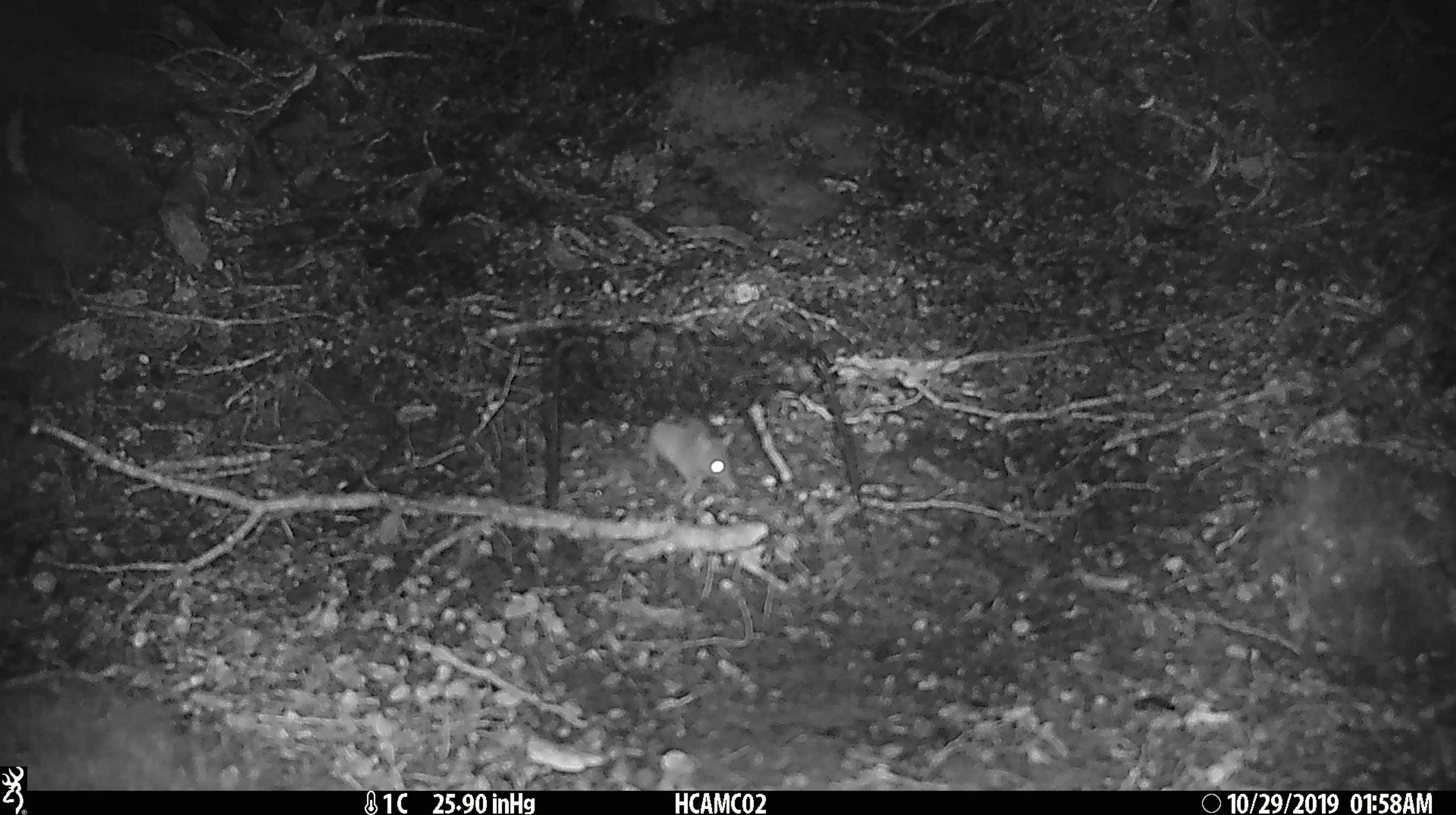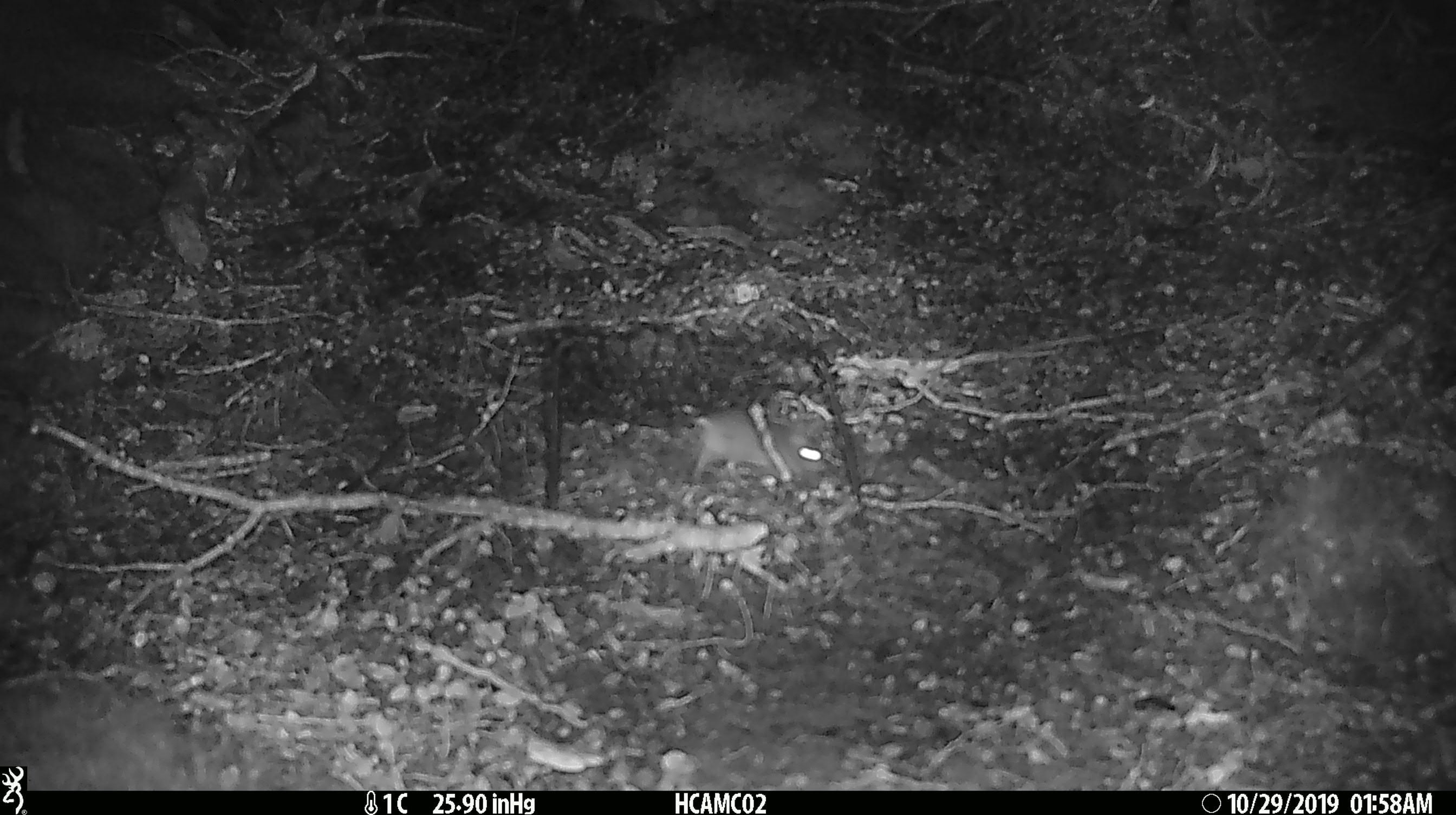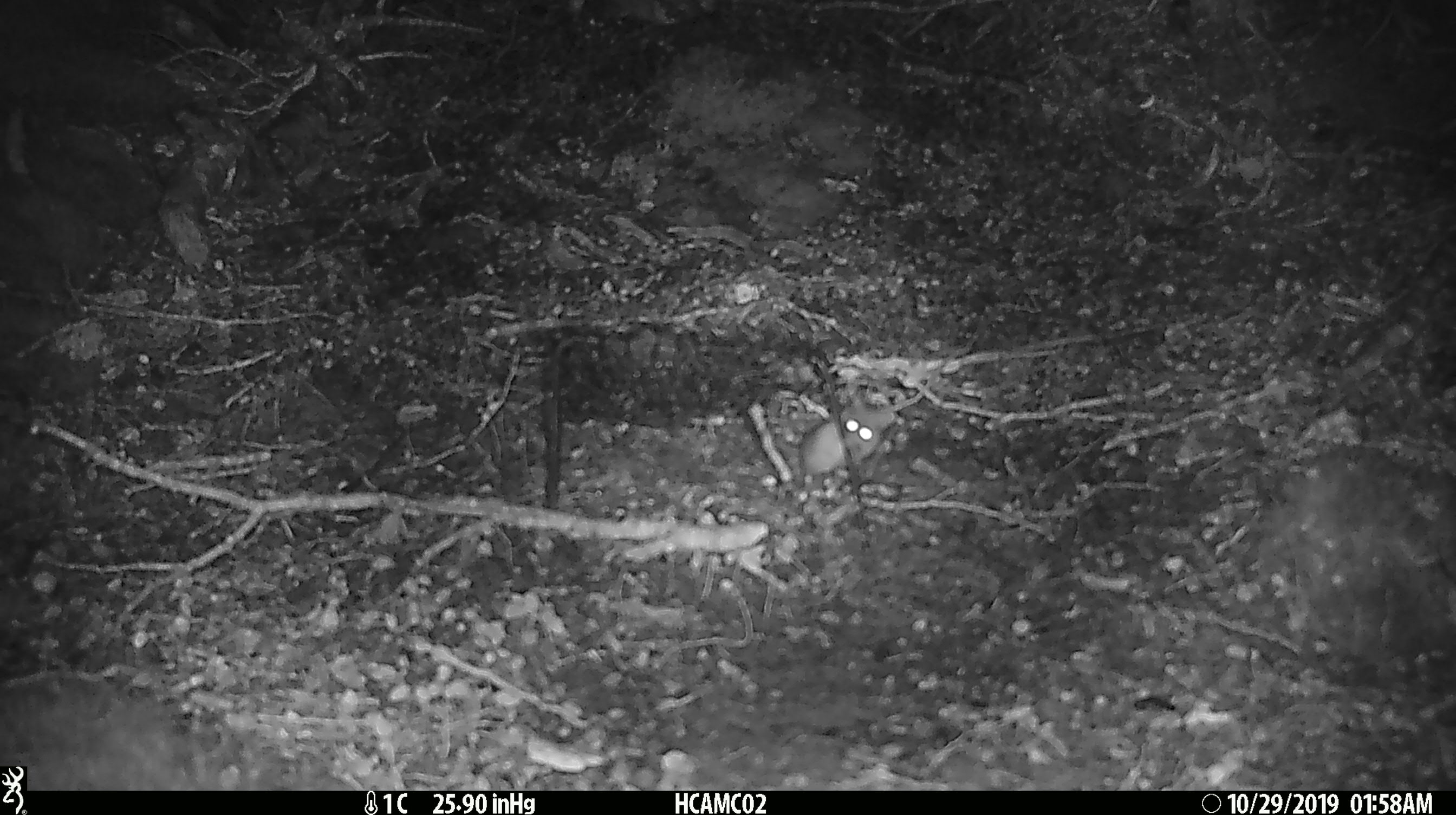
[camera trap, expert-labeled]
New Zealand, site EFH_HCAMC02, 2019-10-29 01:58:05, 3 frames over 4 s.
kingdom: Animalia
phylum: Chordata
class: Mammalia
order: Rodentia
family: Muridae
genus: Mus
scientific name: Mus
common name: mouse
Mouse (Mus).